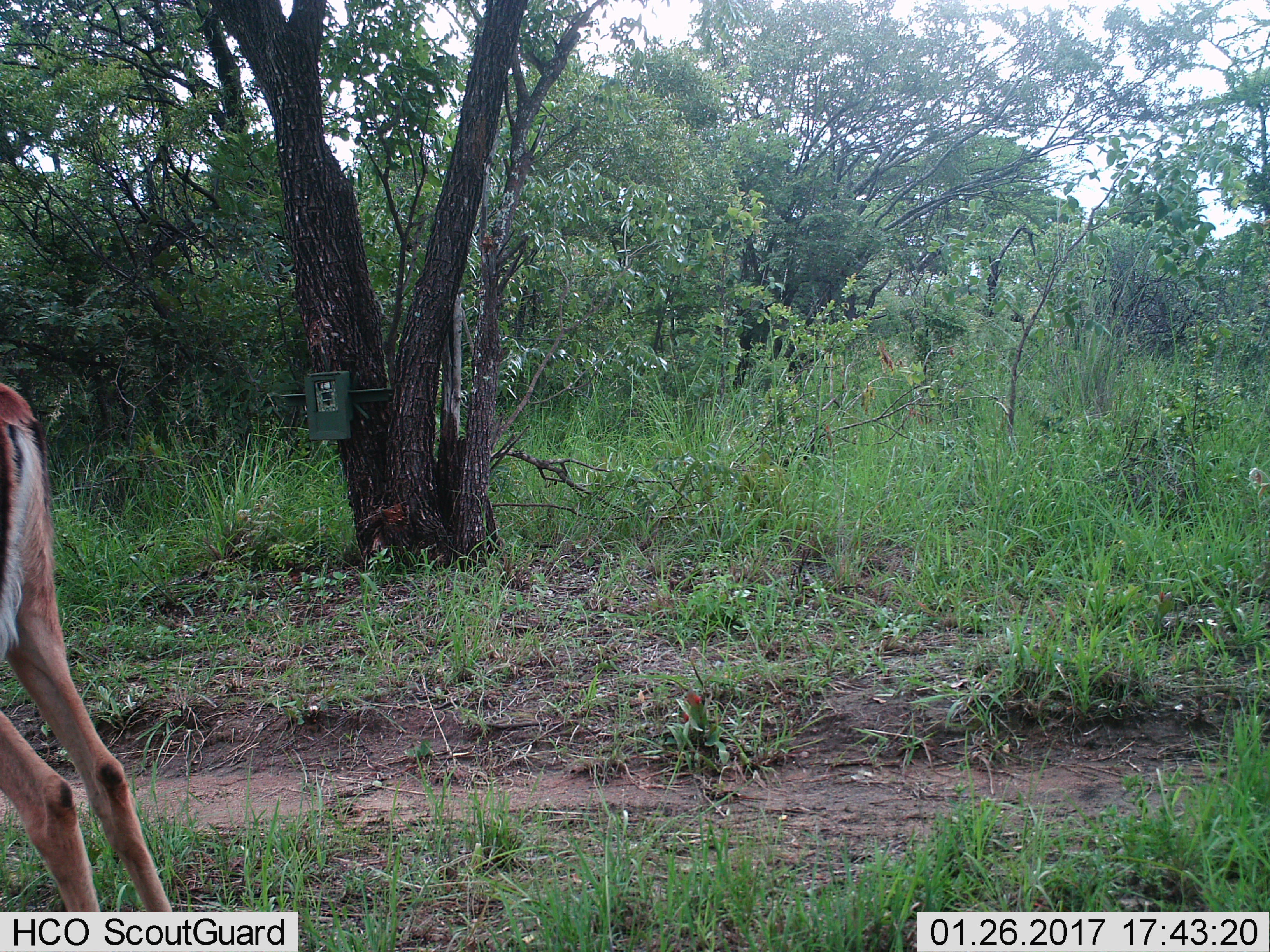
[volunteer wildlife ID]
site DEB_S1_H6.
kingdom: Animalia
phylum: Chordata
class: Mammalia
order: Artiodactyla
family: Bovidae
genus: Aepyceros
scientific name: Aepyceros melampus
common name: impala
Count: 1.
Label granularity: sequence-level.